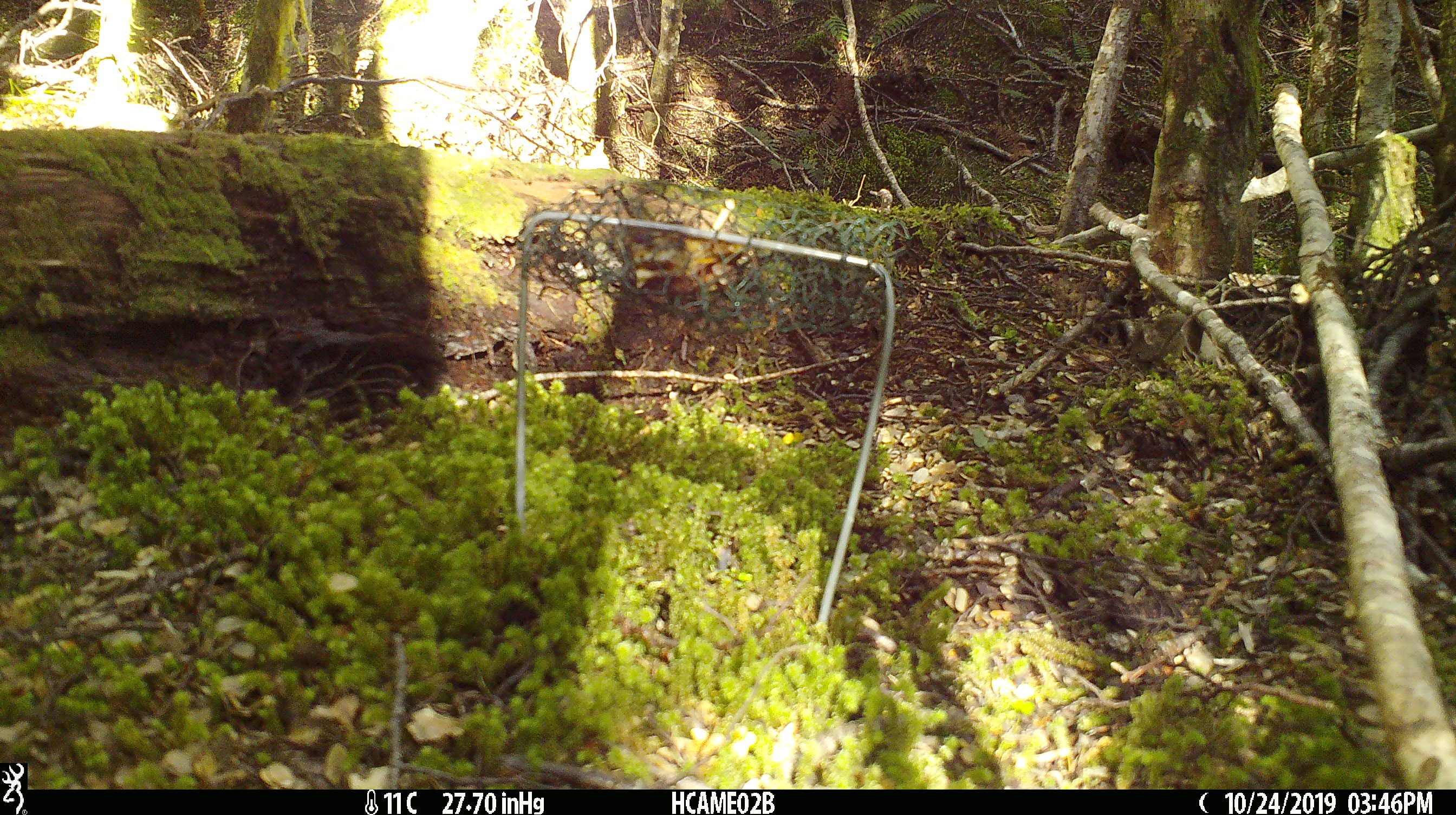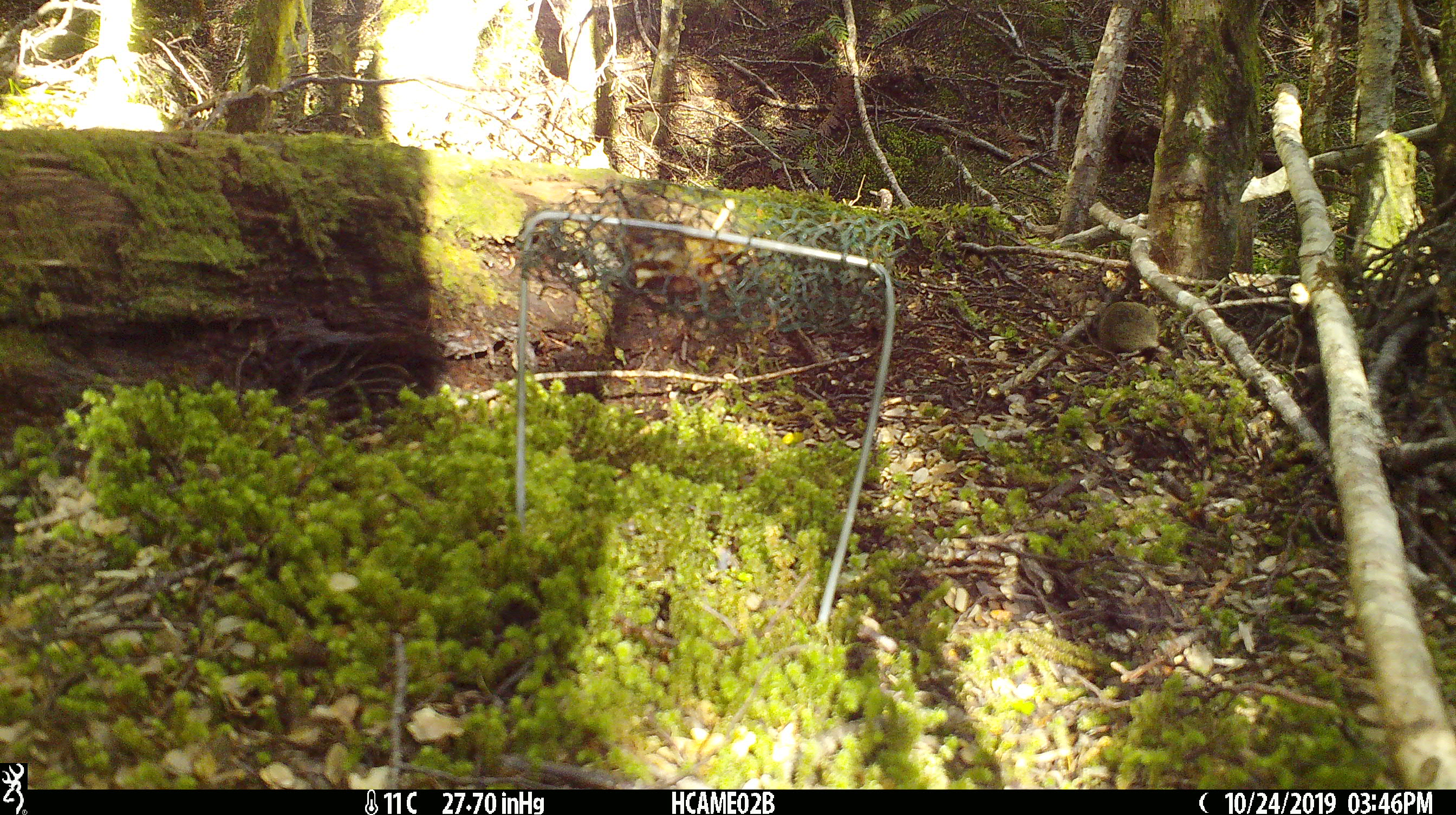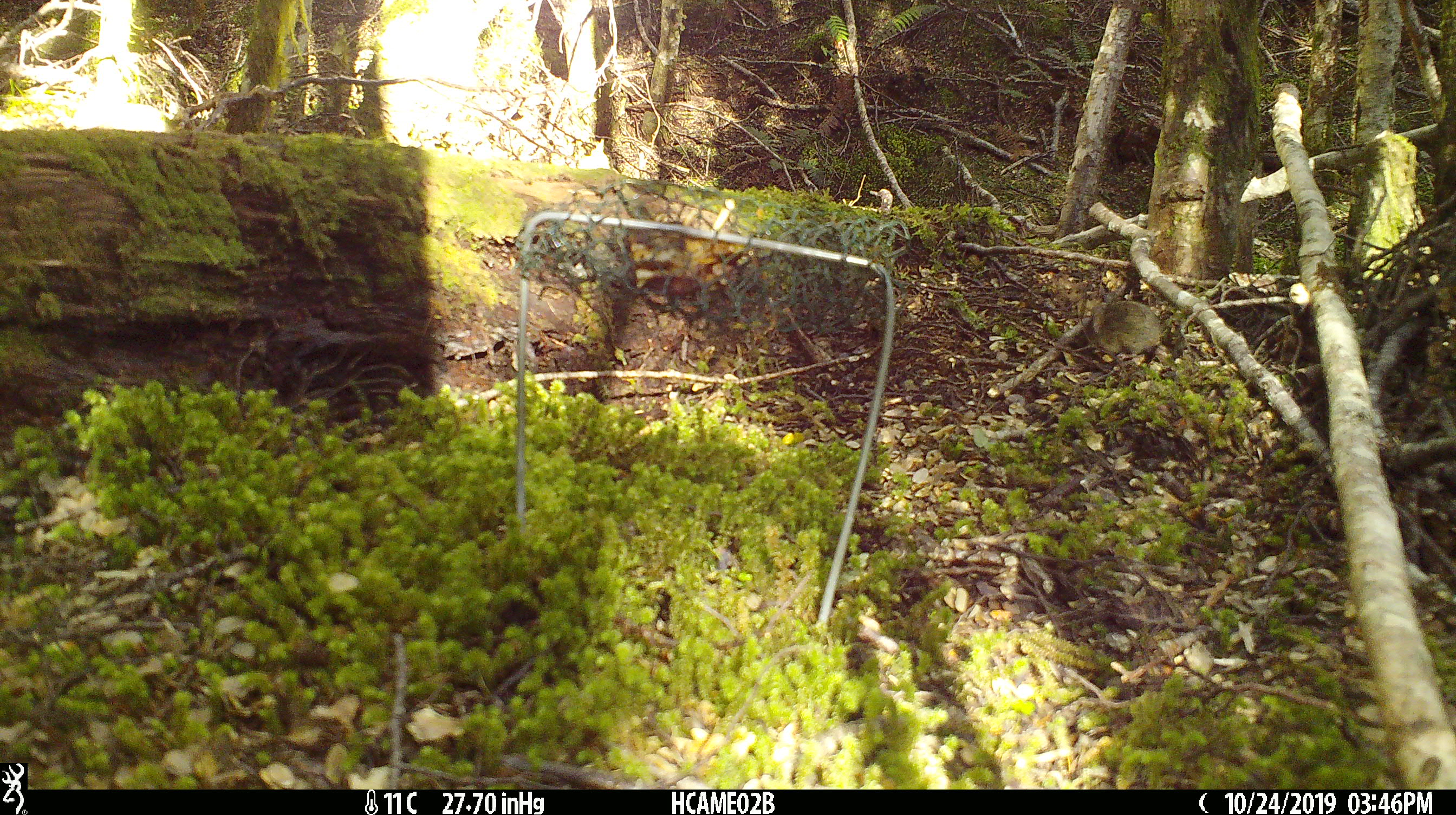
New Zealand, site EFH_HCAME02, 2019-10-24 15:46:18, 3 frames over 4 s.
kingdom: Animalia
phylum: Chordata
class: Mammalia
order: Rodentia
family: Muridae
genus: Mus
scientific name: Mus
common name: mouse